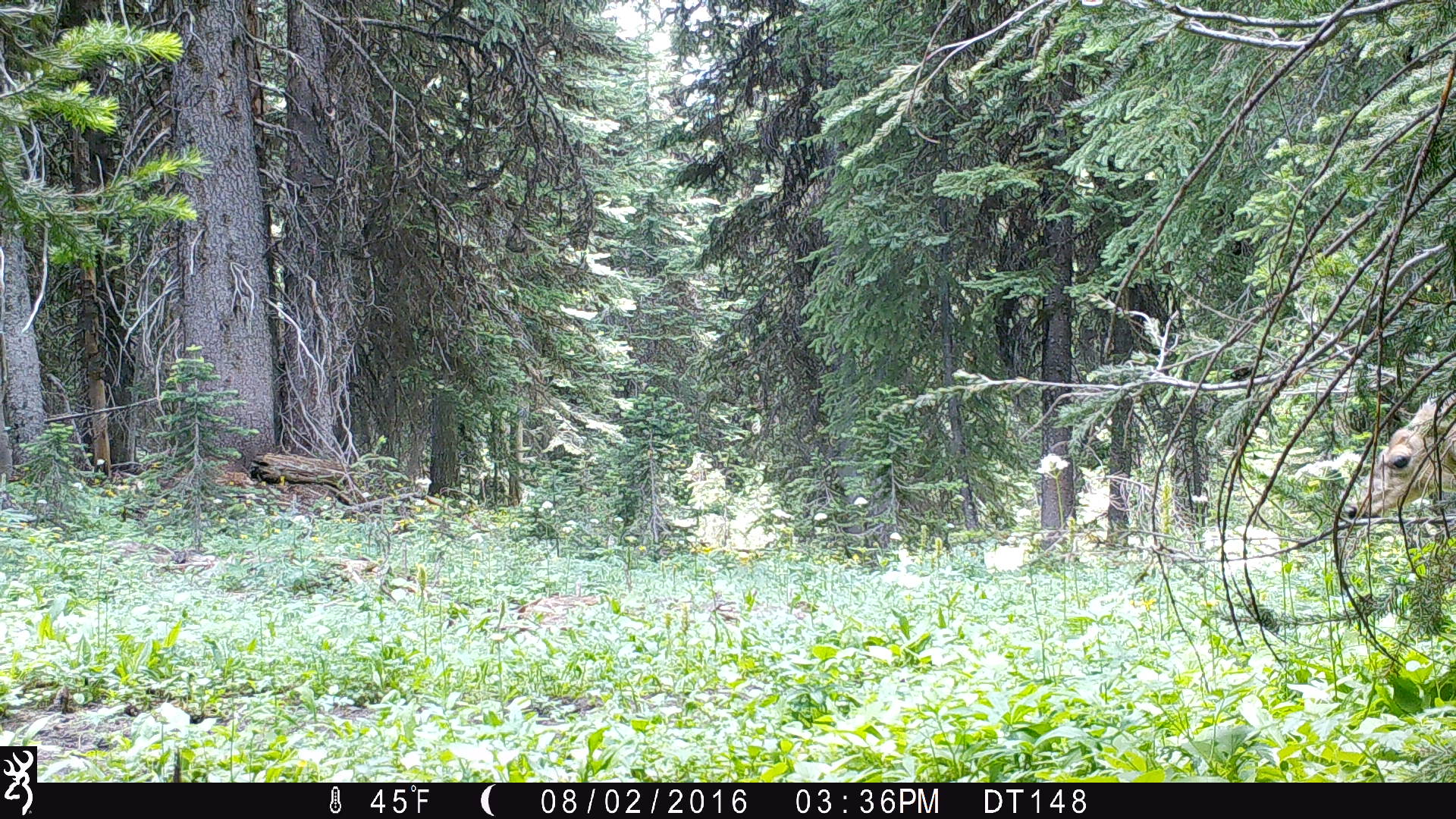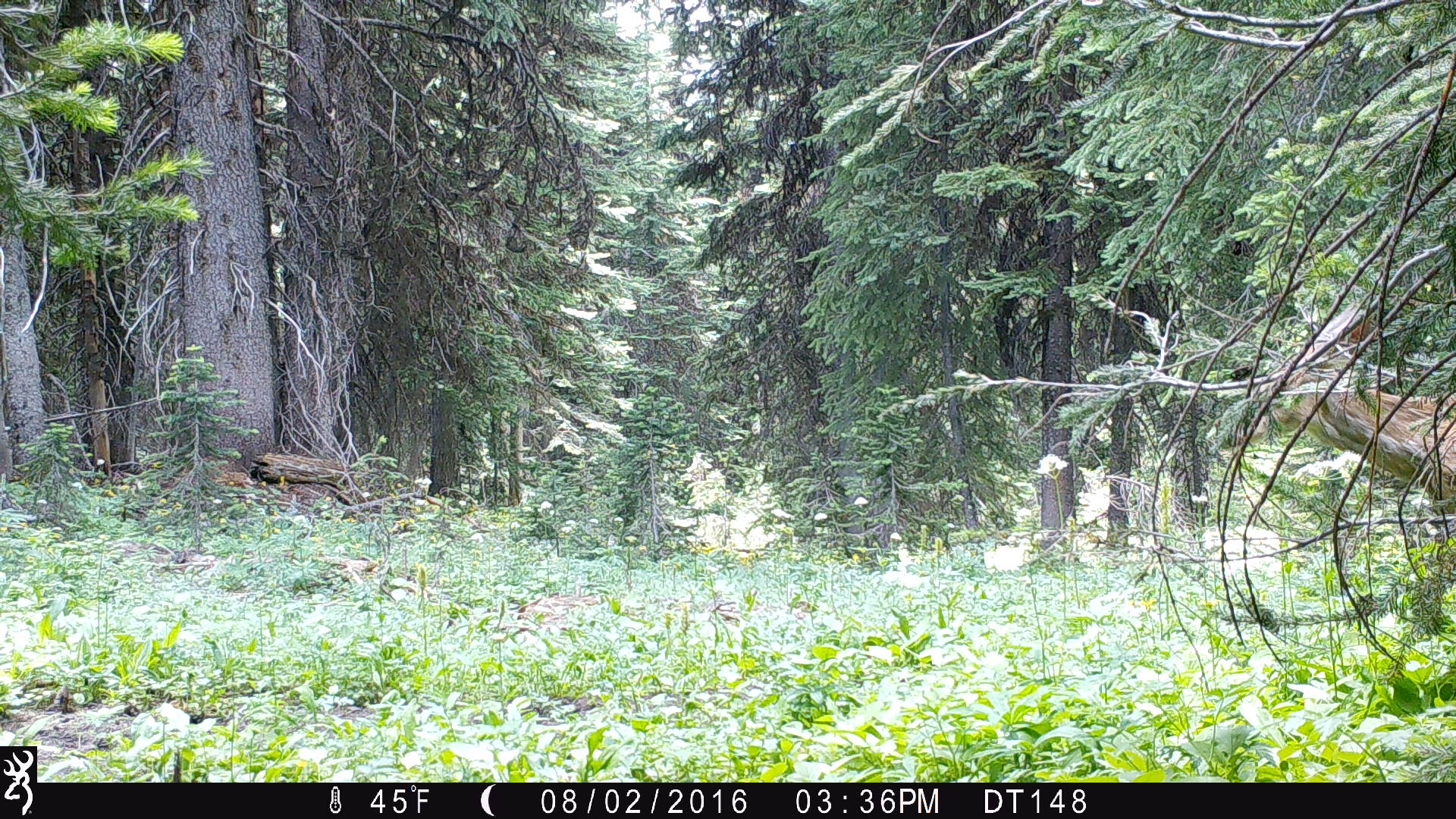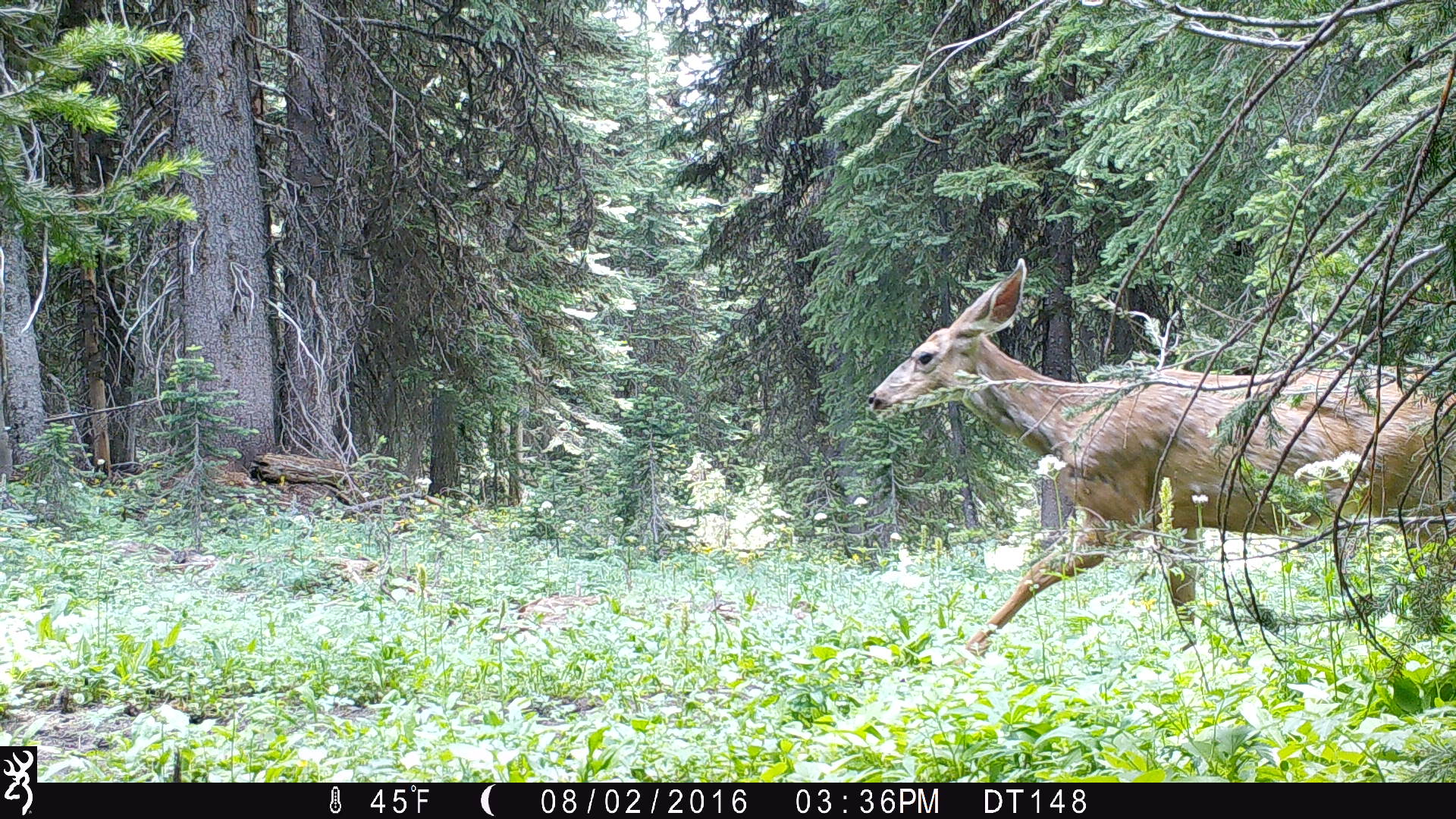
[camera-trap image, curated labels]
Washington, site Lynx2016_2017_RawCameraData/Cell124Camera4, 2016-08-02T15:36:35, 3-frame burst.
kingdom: Animalia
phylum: Chordata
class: Mammalia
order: Artiodactyla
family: Cervidae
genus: Odocoileus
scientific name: Odocoileus hemionus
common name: mule deer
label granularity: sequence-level